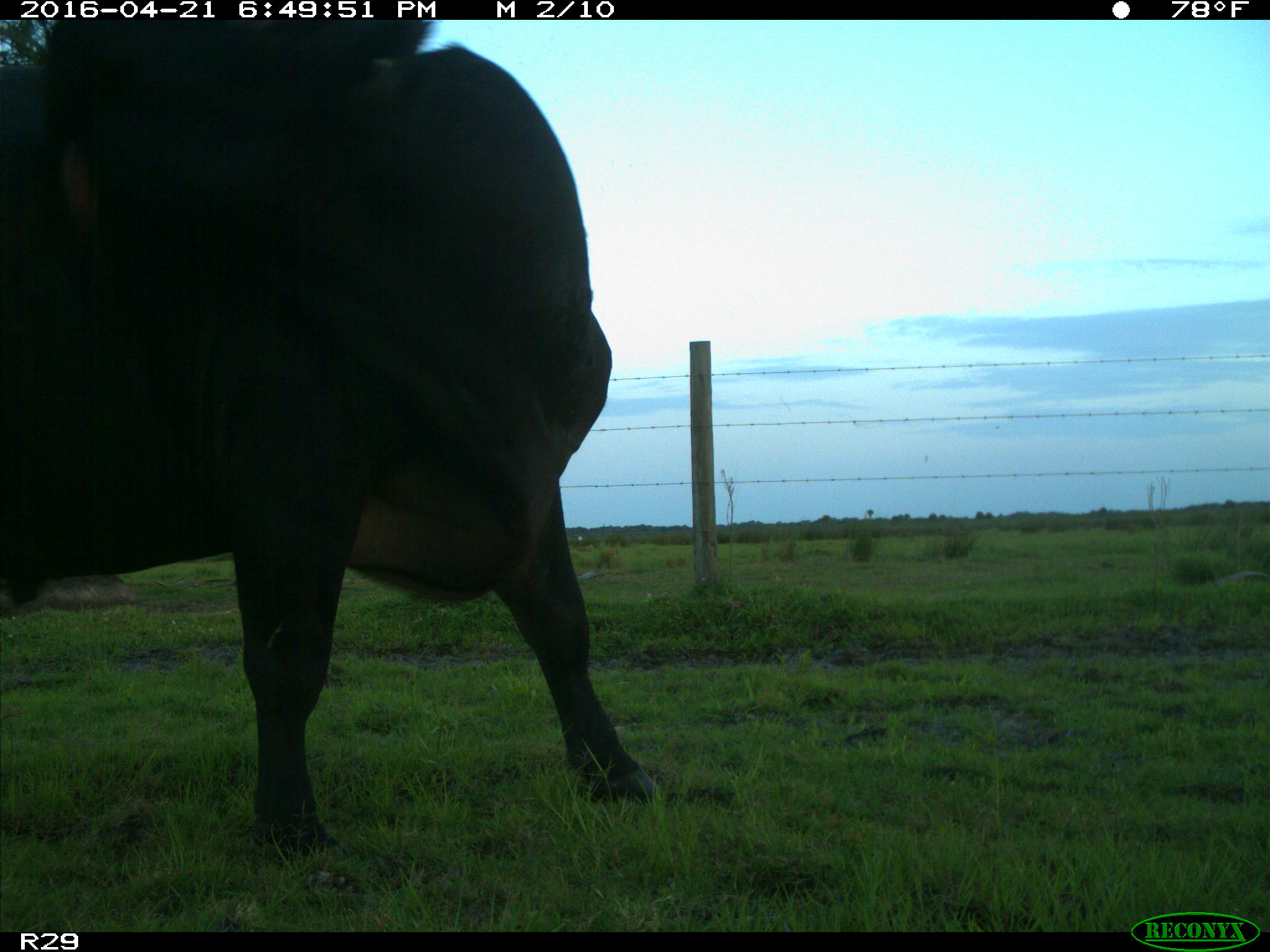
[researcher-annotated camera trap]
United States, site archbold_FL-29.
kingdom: Animalia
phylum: Chordata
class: Mammalia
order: Artiodactyla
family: Bovidae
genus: Bos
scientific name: Bos taurus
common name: domestic cow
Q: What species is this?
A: Bos taurus (domestic cow).